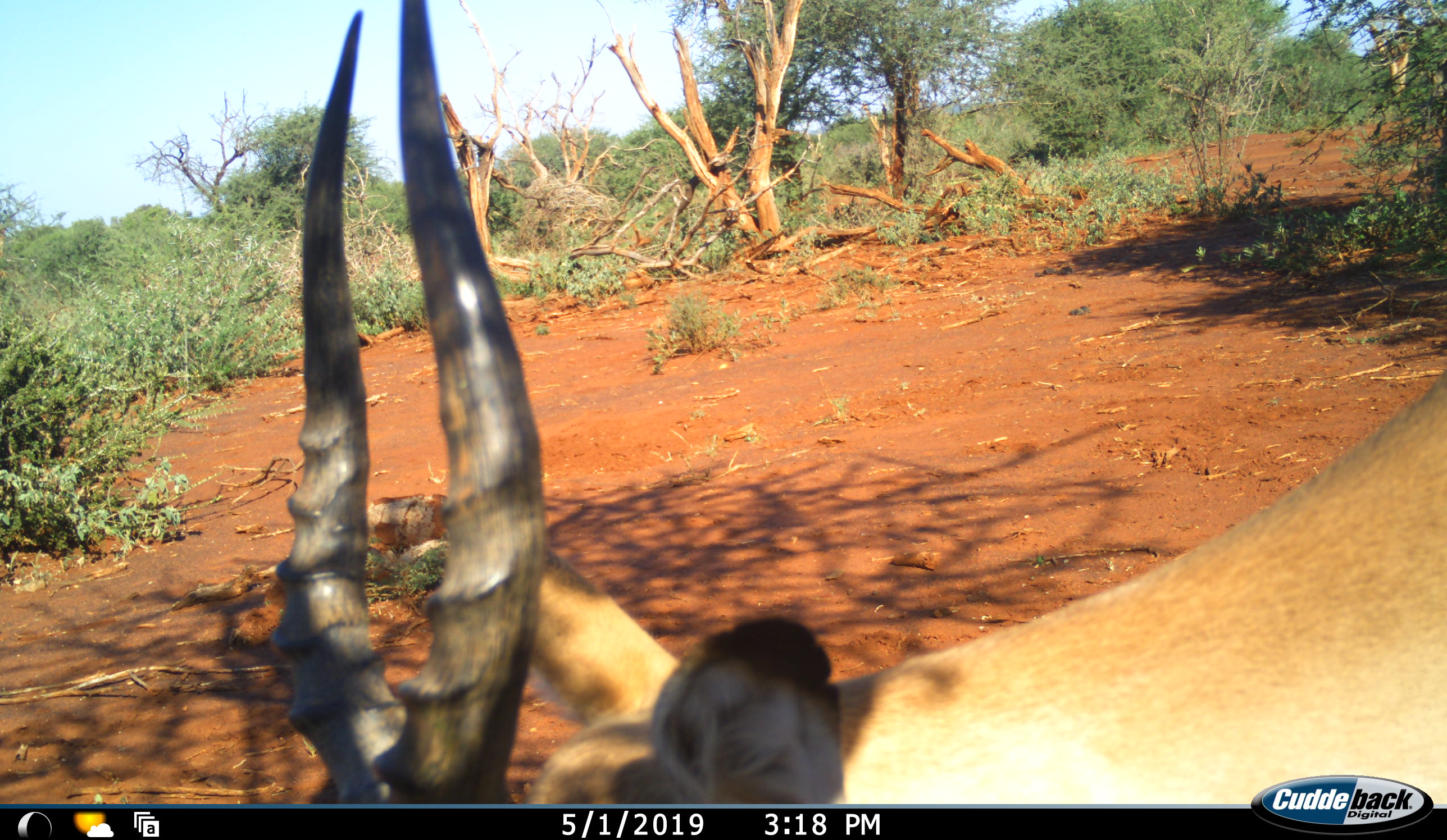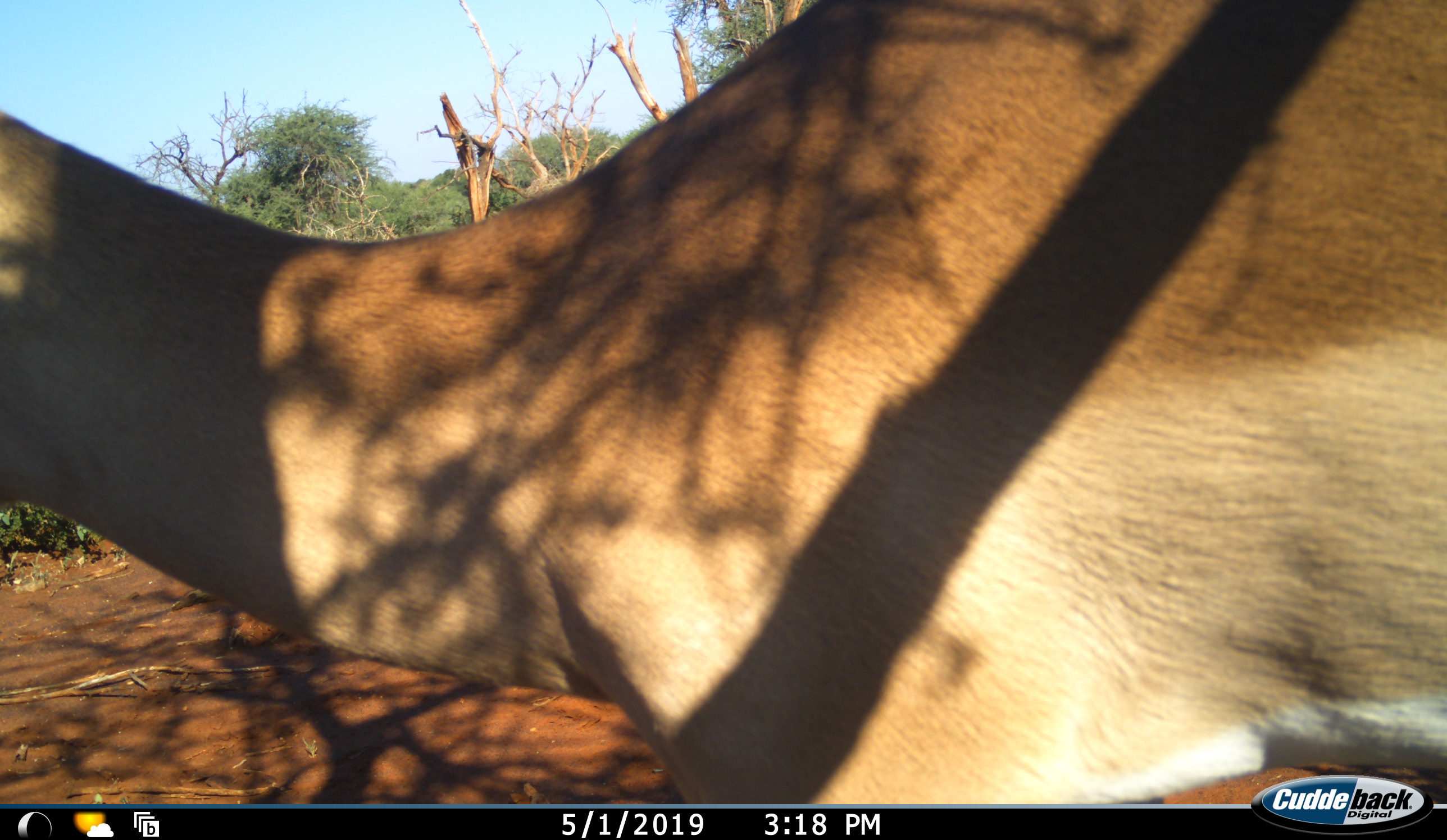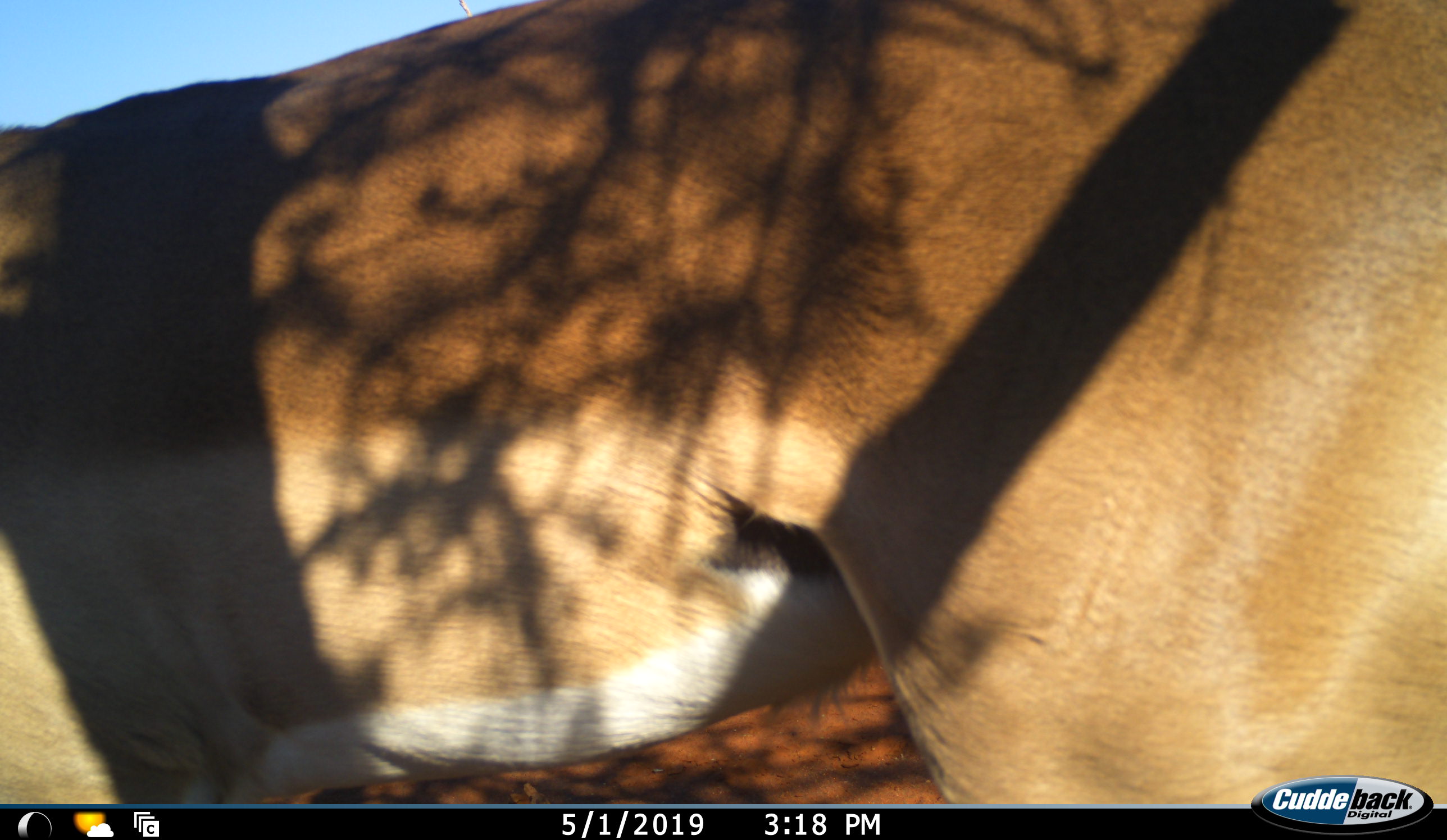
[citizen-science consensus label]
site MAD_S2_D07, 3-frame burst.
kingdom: Animalia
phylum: Chordata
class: Mammalia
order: Artiodactyla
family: Bovidae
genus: Aepyceros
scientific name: Aepyceros melampus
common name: impala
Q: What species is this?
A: Impala (Aepyceros melampus).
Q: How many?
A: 1.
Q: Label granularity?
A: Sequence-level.